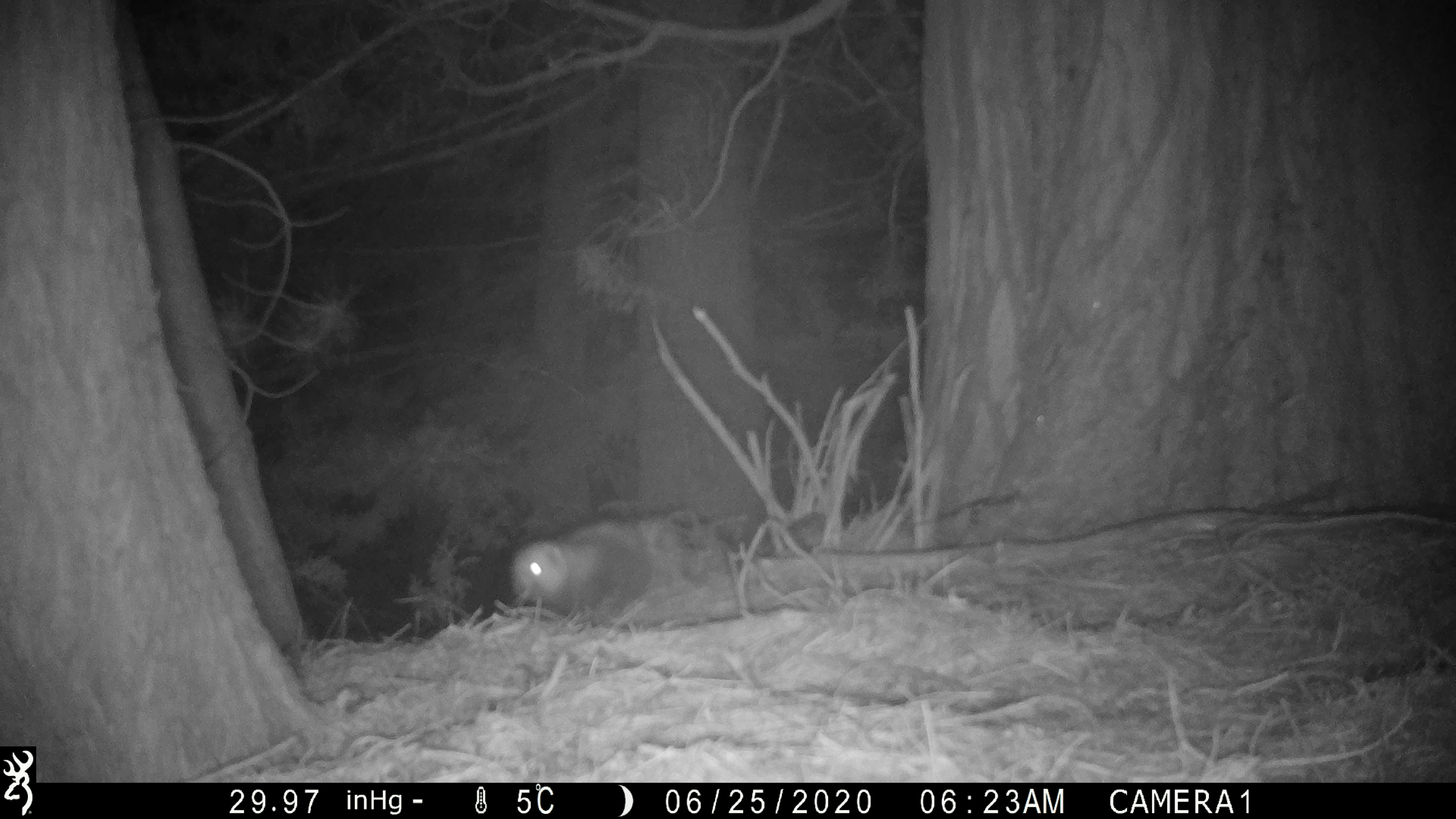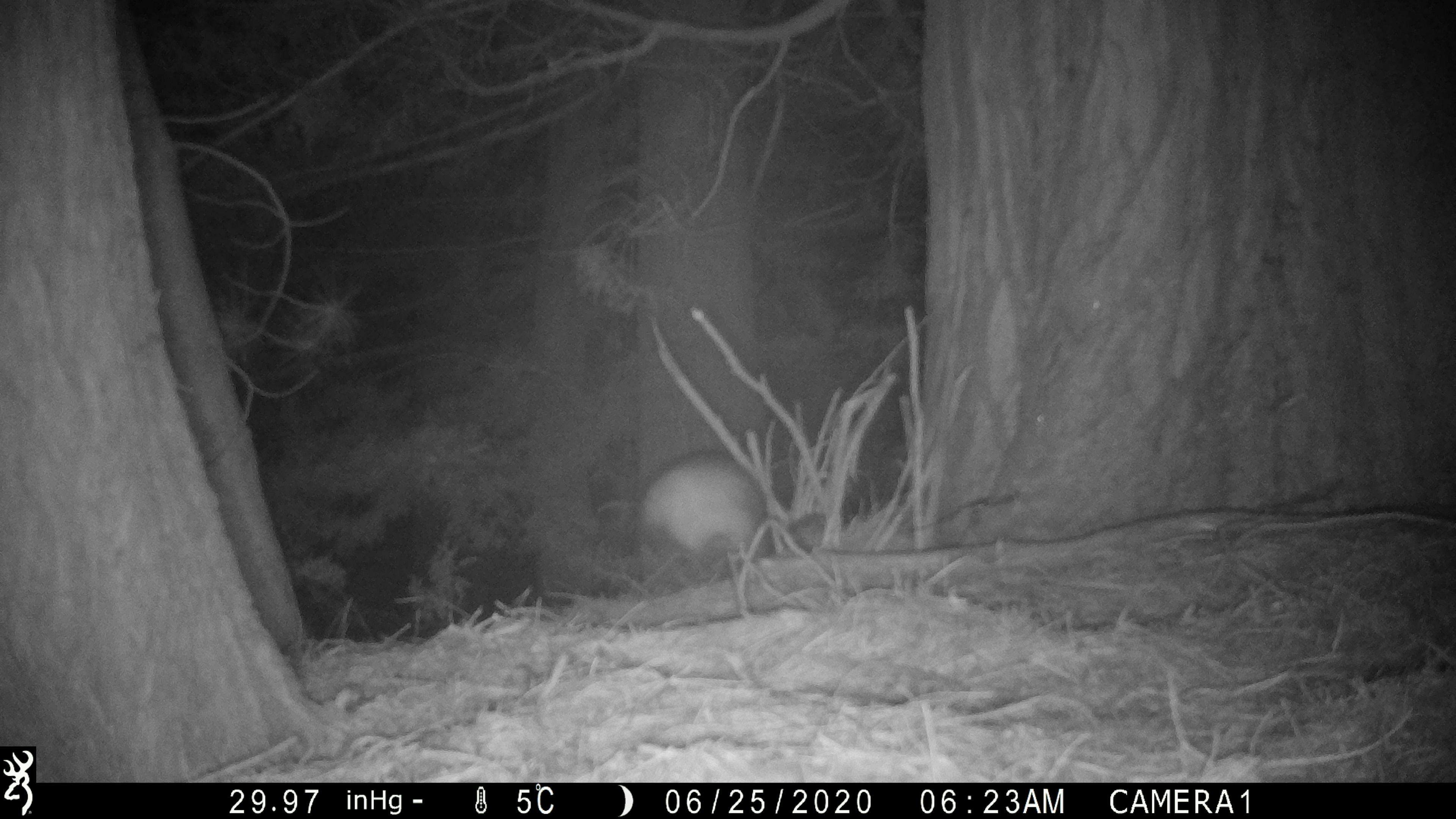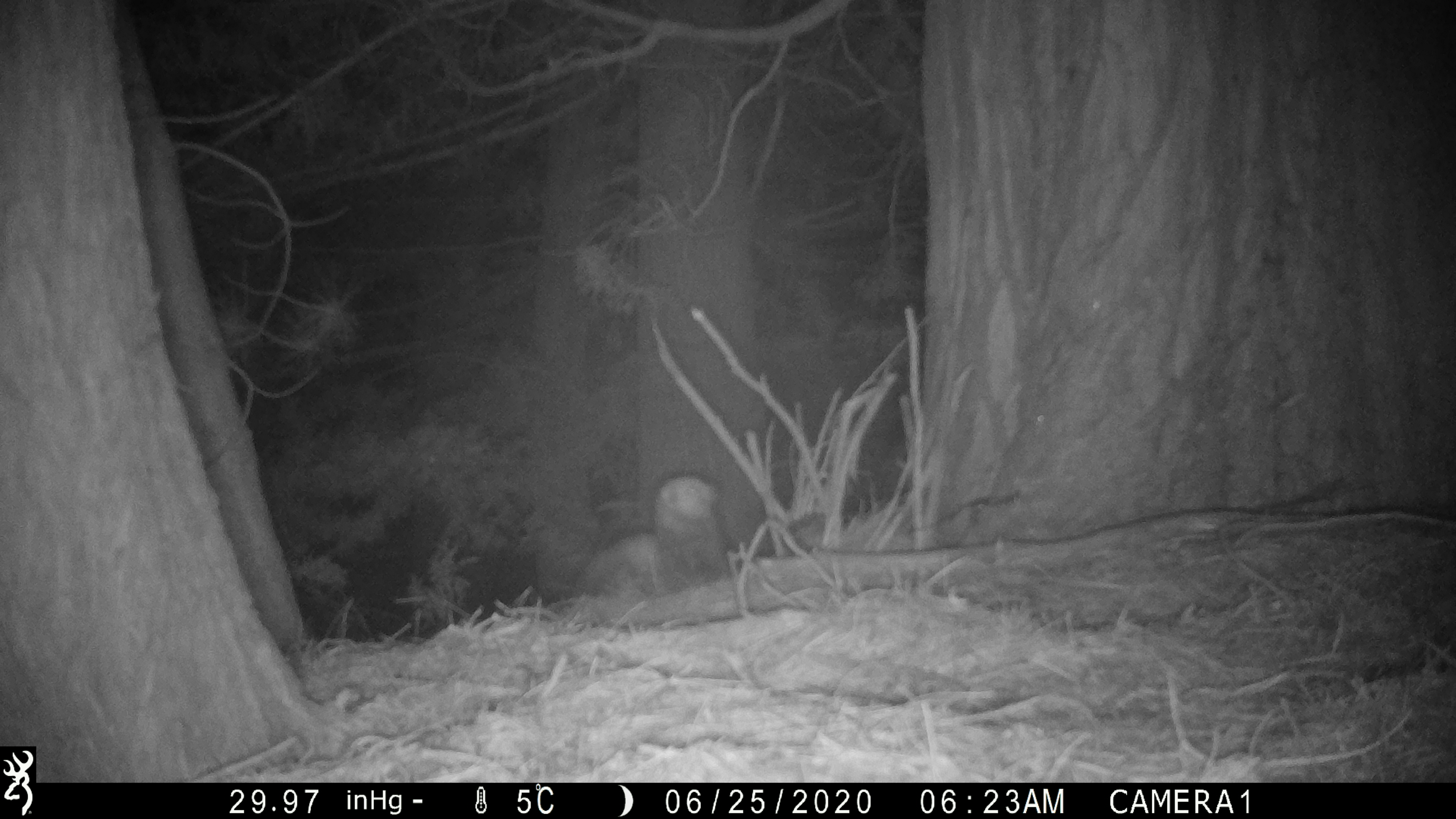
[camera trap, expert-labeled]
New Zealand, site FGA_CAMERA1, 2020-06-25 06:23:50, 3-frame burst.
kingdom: Animalia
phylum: Chordata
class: Mammalia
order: Carnivora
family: Mustelidae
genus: Mustela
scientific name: Mustela furo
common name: ferret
Ferret (Mustela furo).